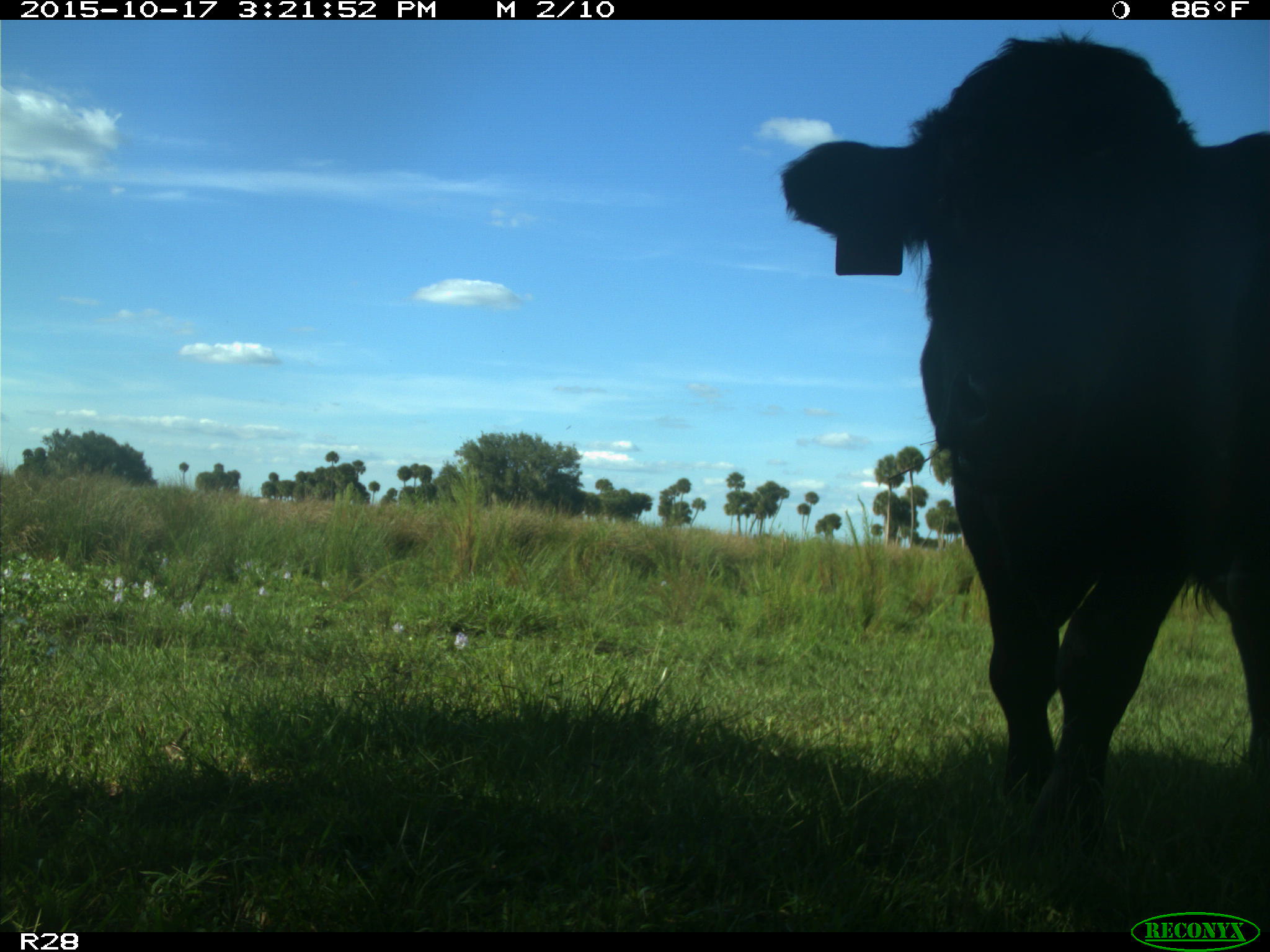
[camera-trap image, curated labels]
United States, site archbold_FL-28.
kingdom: Animalia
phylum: Chordata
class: Mammalia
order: Artiodactyla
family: Bovidae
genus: Bos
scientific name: Bos taurus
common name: domestic cow